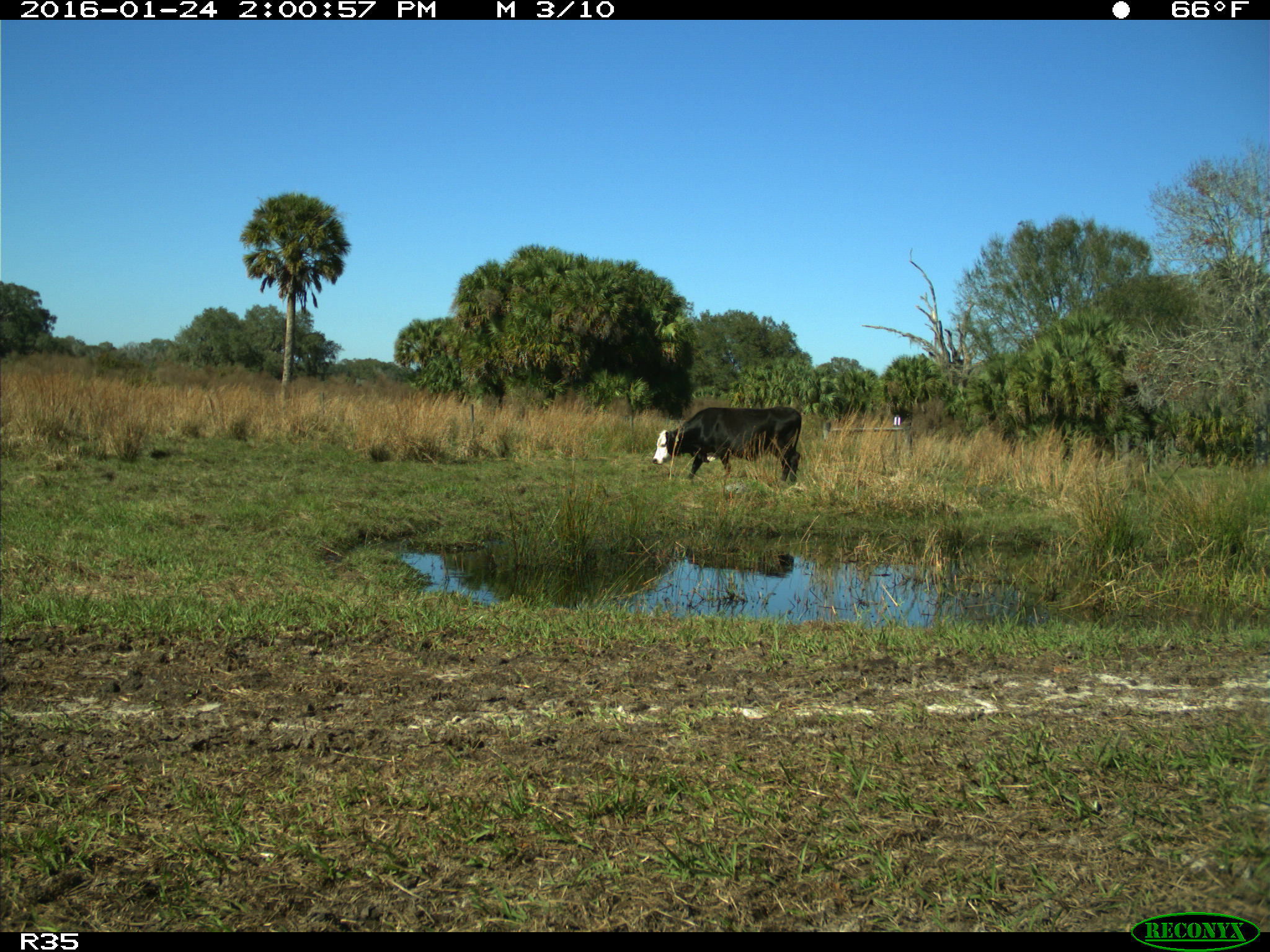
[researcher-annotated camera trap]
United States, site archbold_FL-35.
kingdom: Animalia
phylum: Chordata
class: Mammalia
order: Artiodactyla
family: Bovidae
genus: Bos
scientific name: Bos taurus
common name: domestic cow